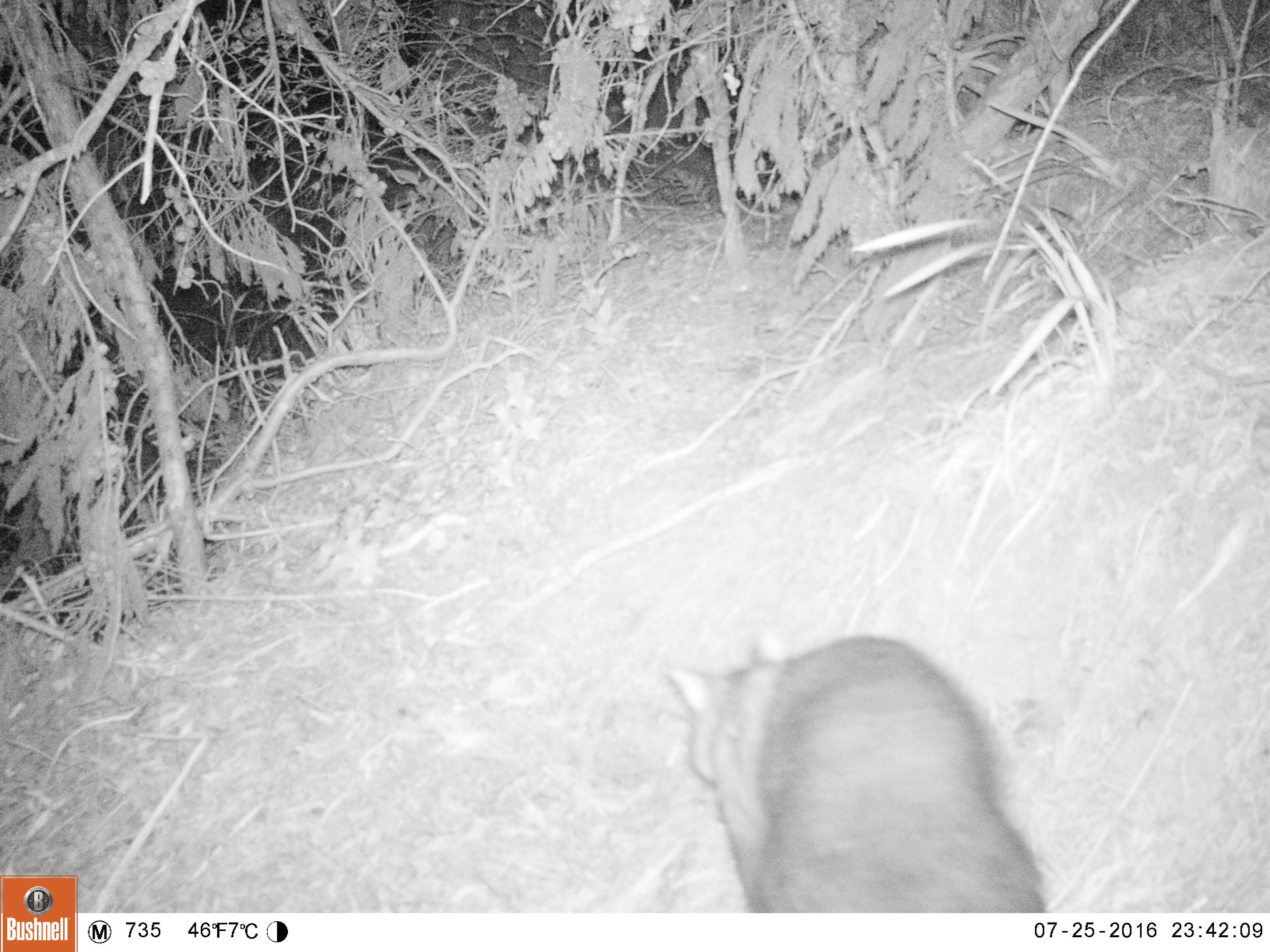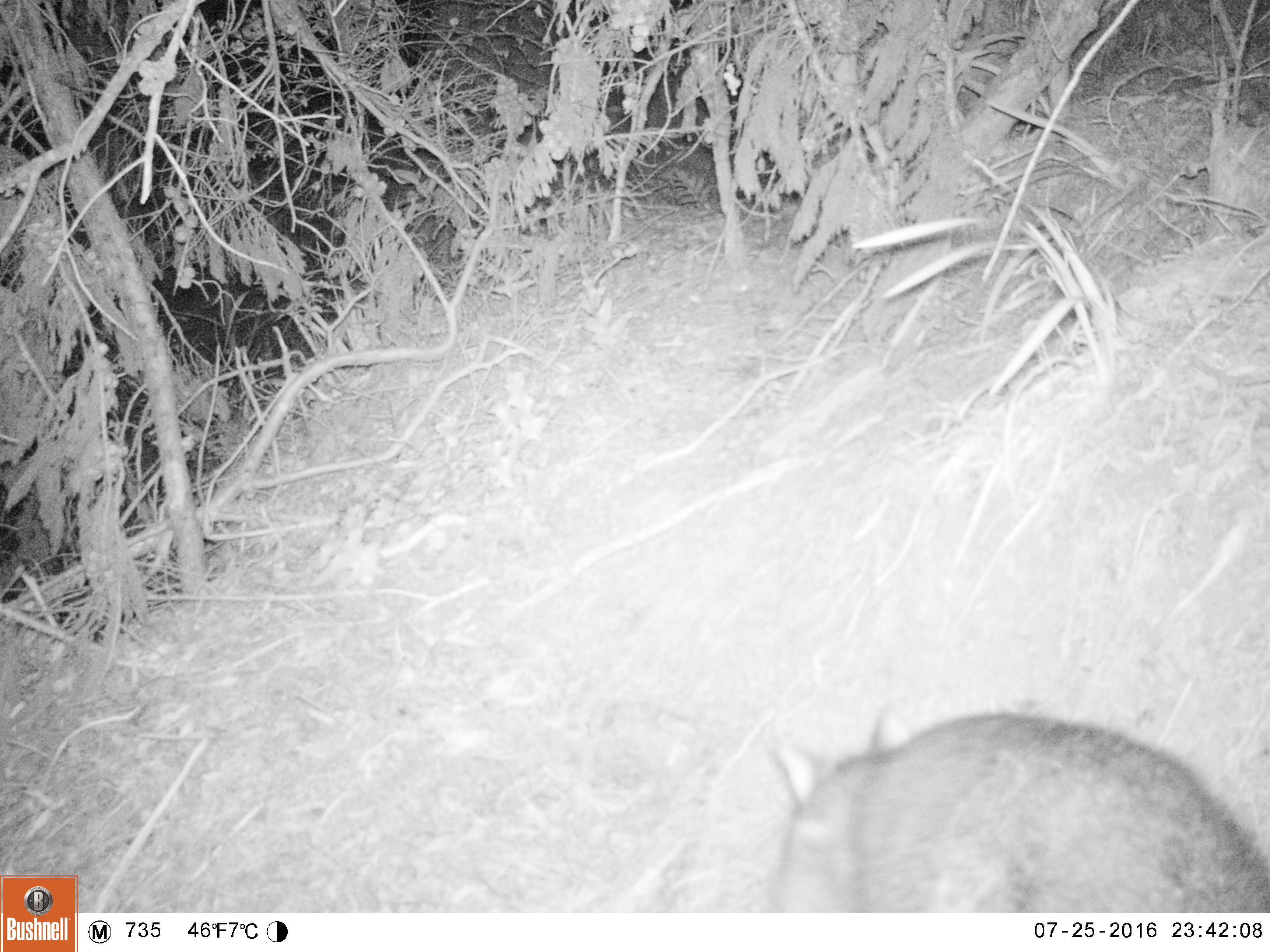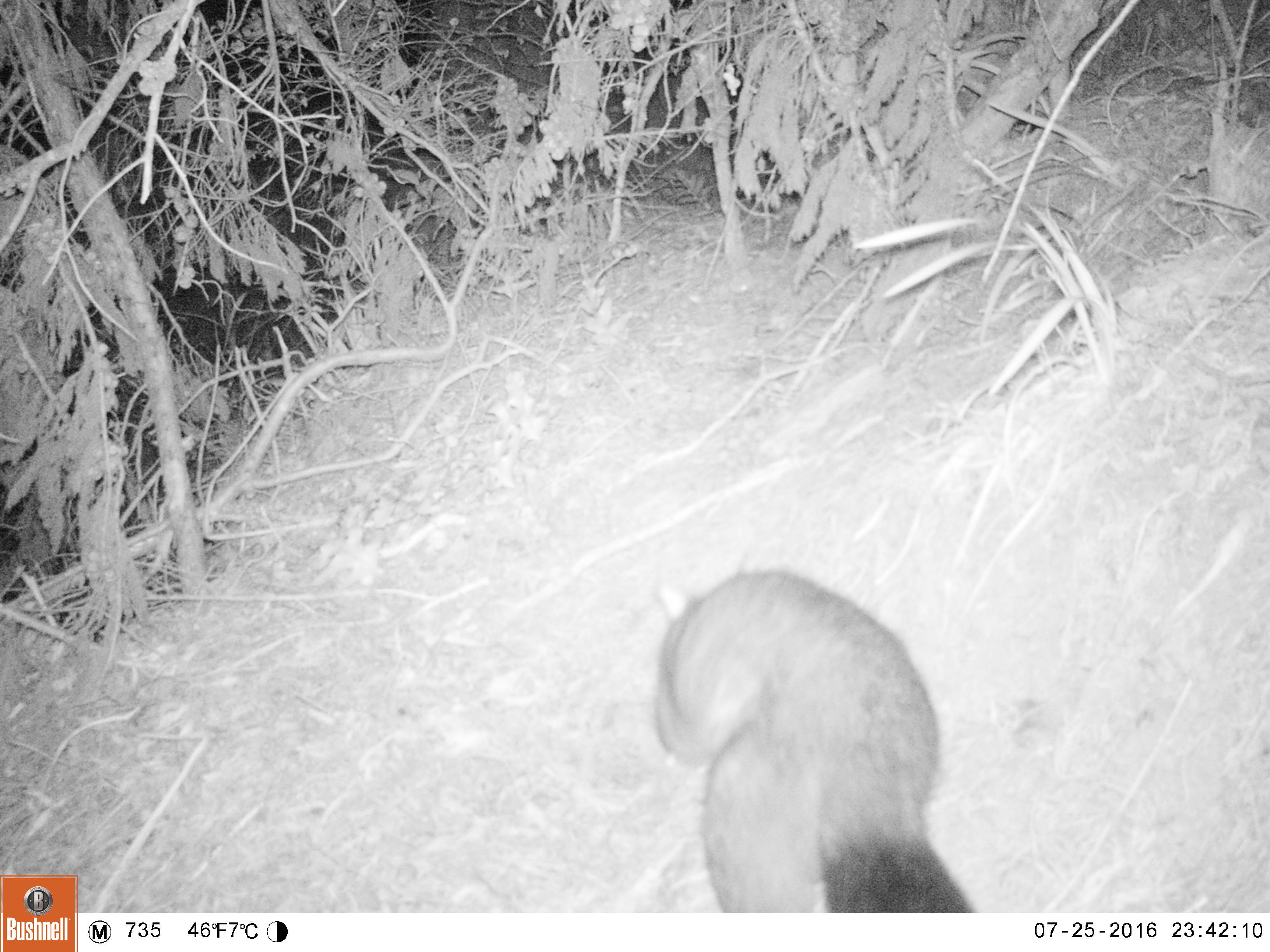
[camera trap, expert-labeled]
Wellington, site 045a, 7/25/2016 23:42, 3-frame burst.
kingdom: Animalia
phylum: Chordata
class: Mammalia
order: Didelphimorphia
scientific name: Didelphimorphia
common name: possum